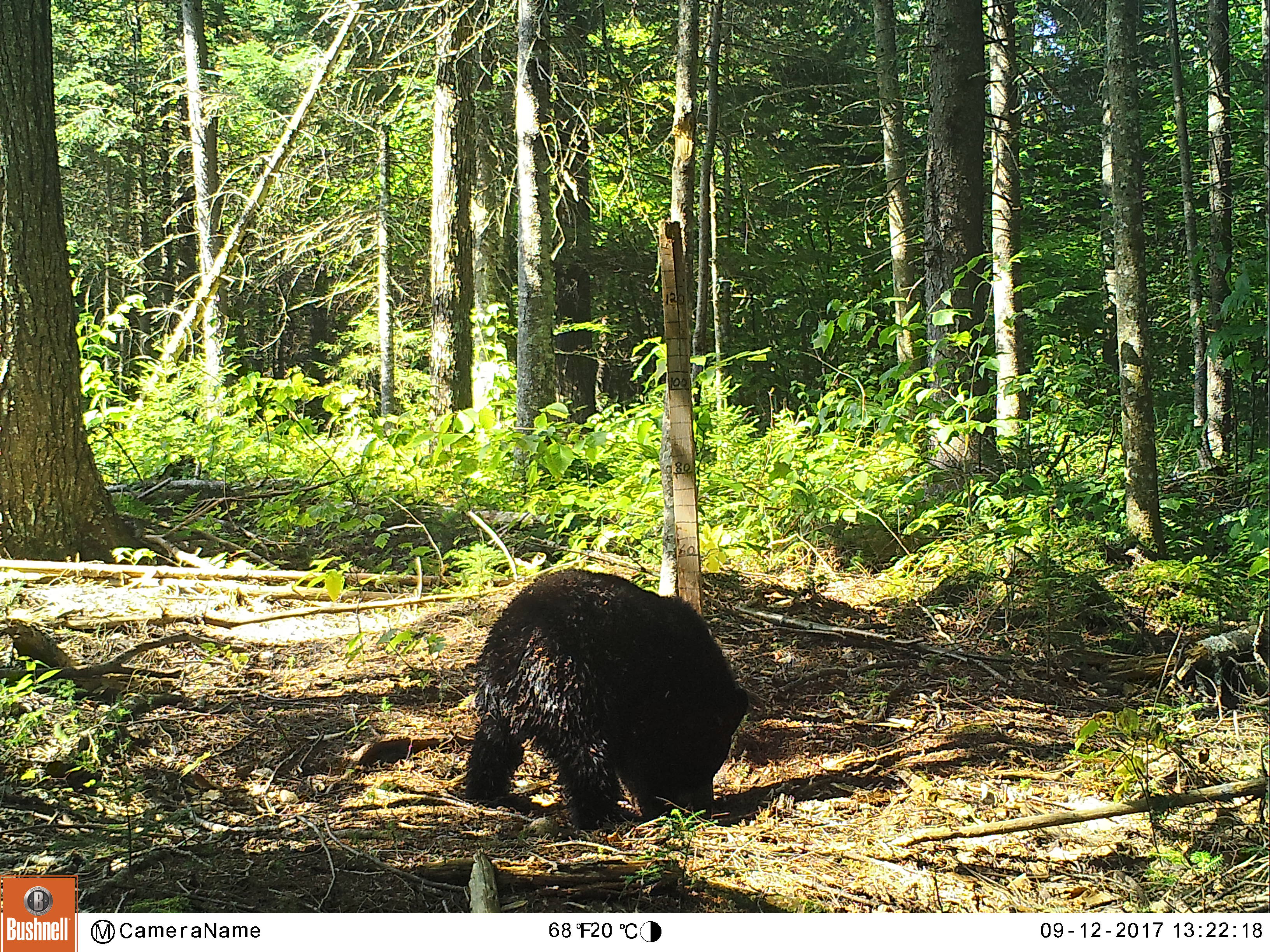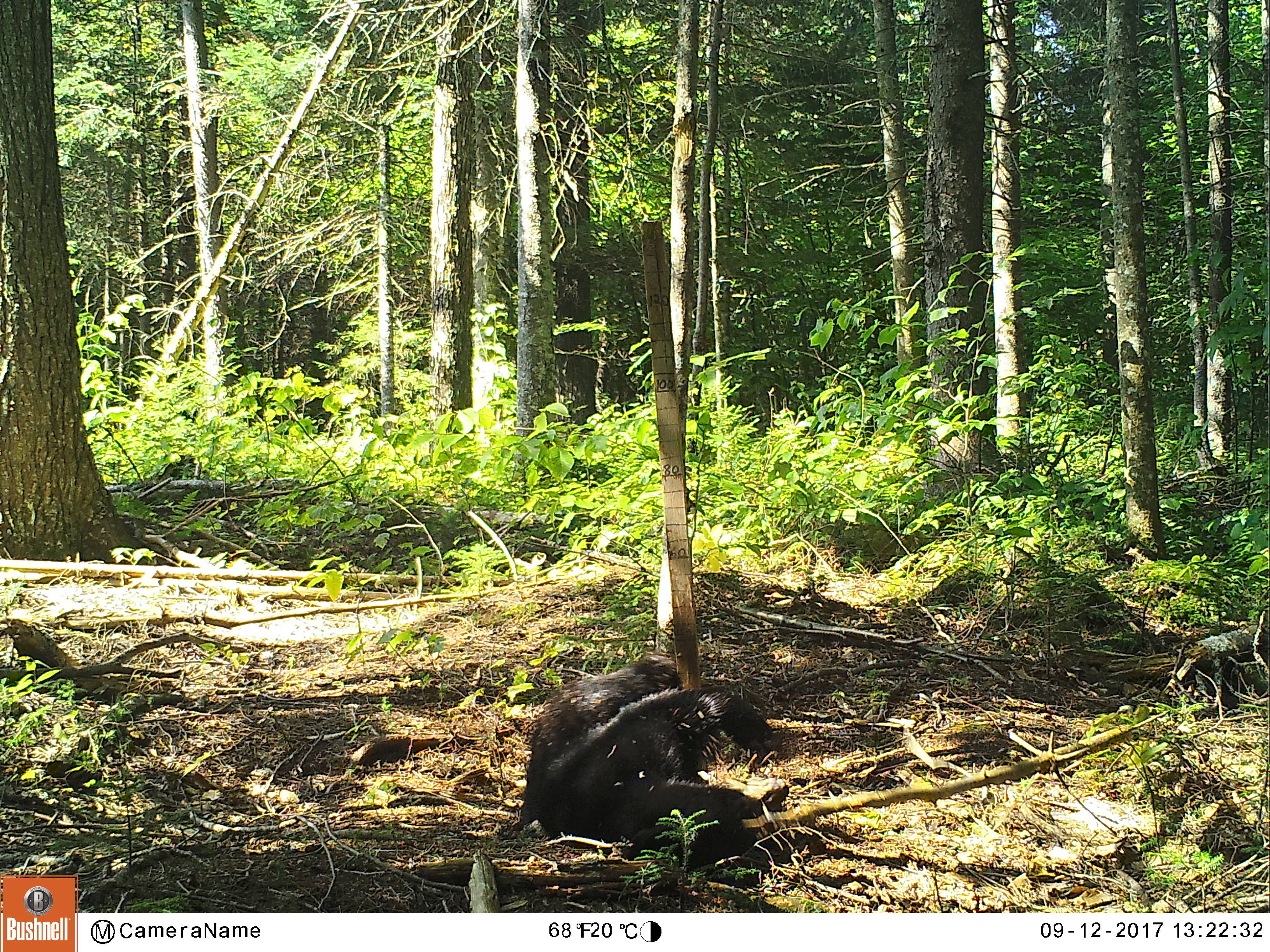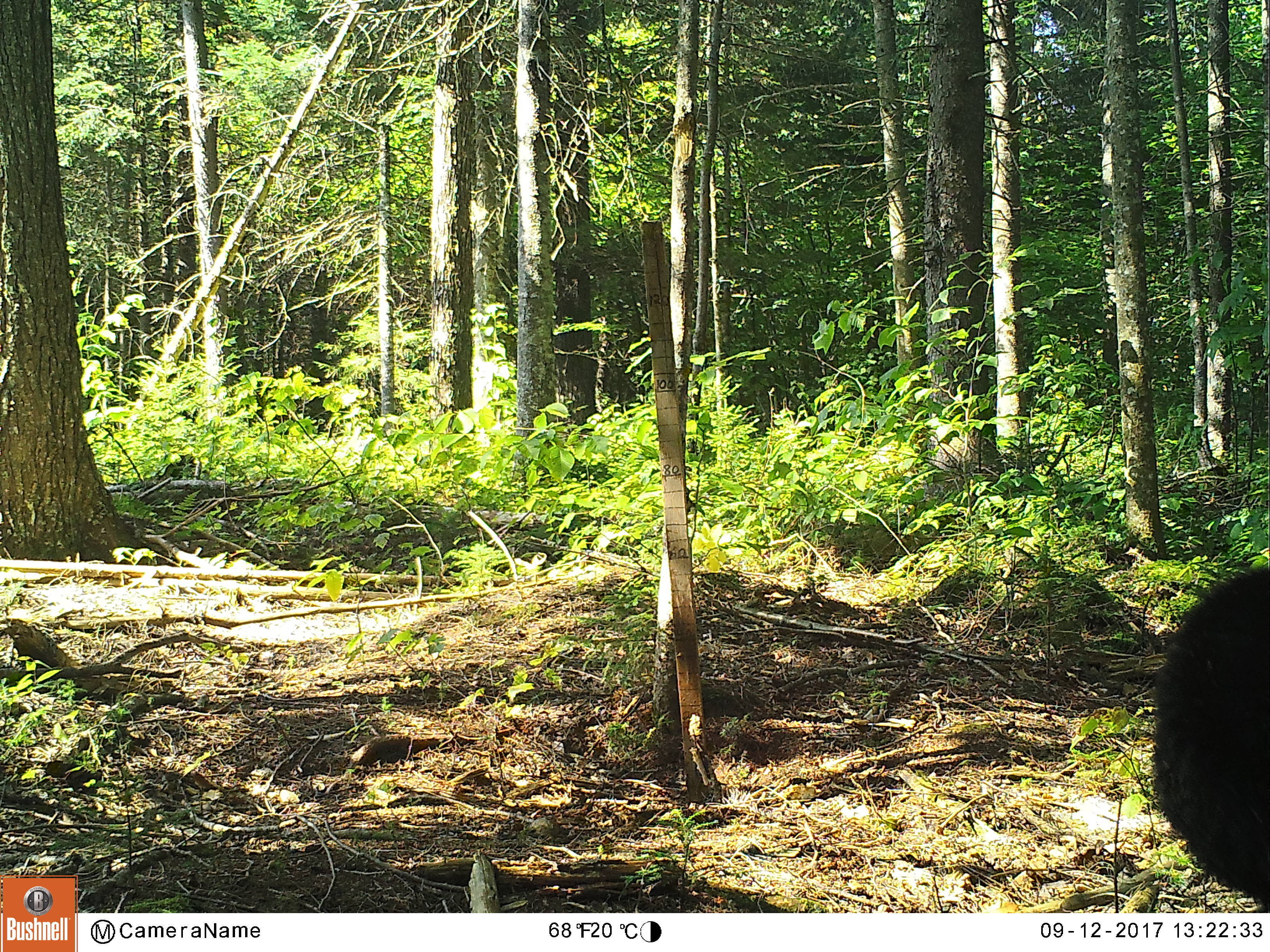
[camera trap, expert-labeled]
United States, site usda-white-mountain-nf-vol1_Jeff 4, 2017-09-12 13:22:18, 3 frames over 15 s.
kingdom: Animalia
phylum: Chordata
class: Mammalia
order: Carnivora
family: Ursidae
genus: Ursus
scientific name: Ursus americanus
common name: black bear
Black bear (Ursus americanus).